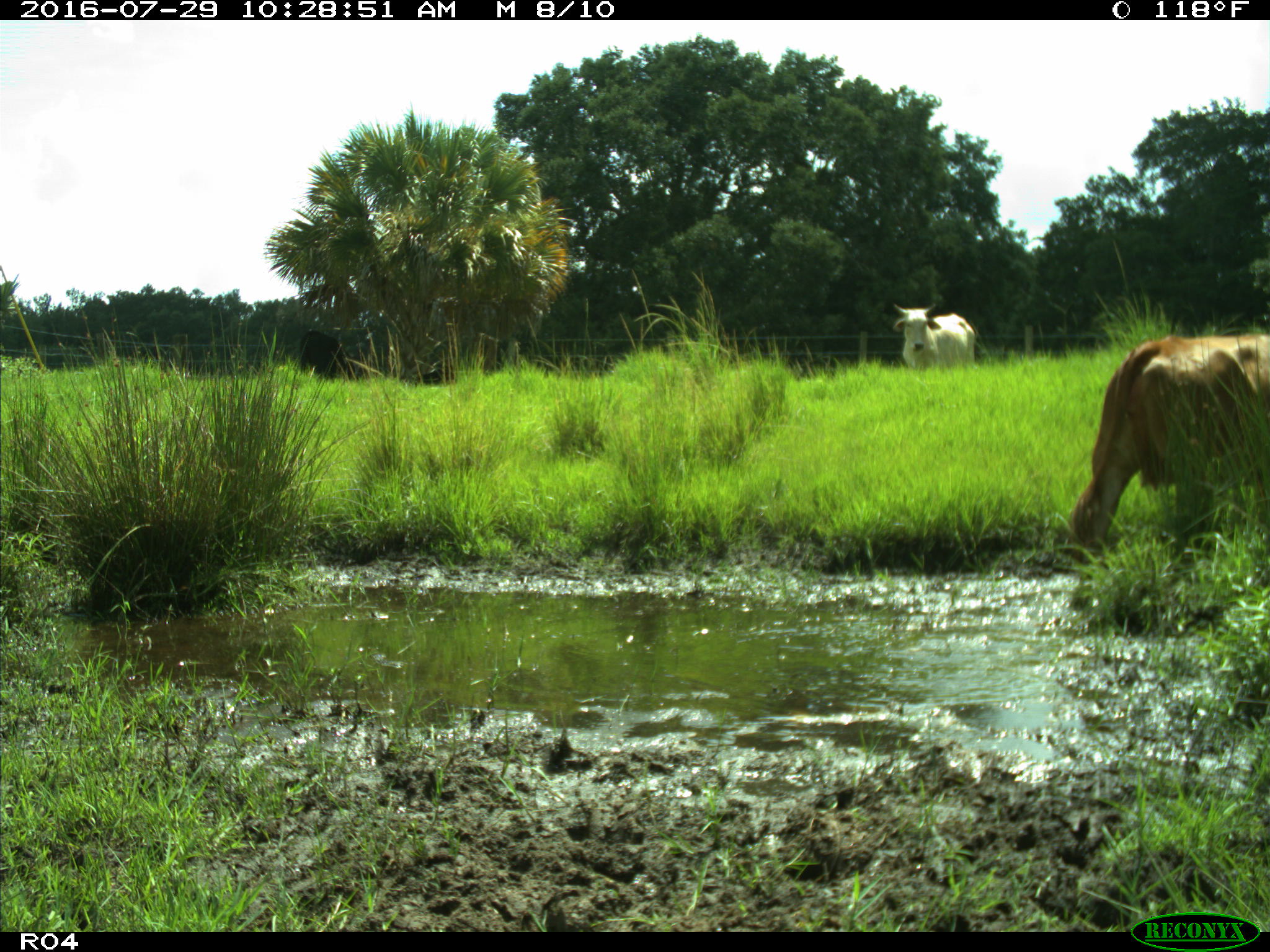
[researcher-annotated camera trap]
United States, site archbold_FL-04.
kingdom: Animalia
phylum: Chordata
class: Mammalia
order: Artiodactyla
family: Bovidae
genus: Bos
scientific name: Bos taurus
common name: domestic cow